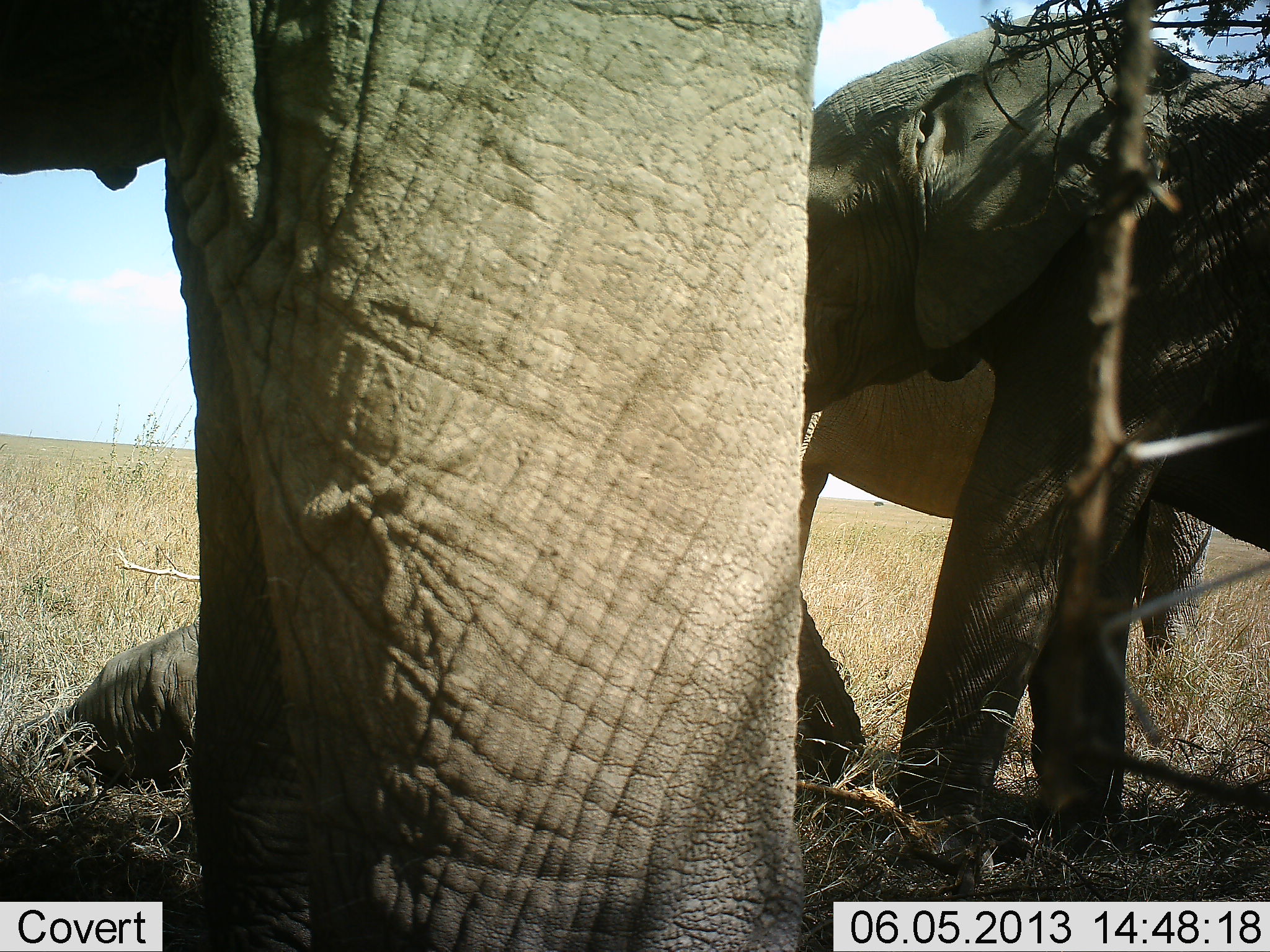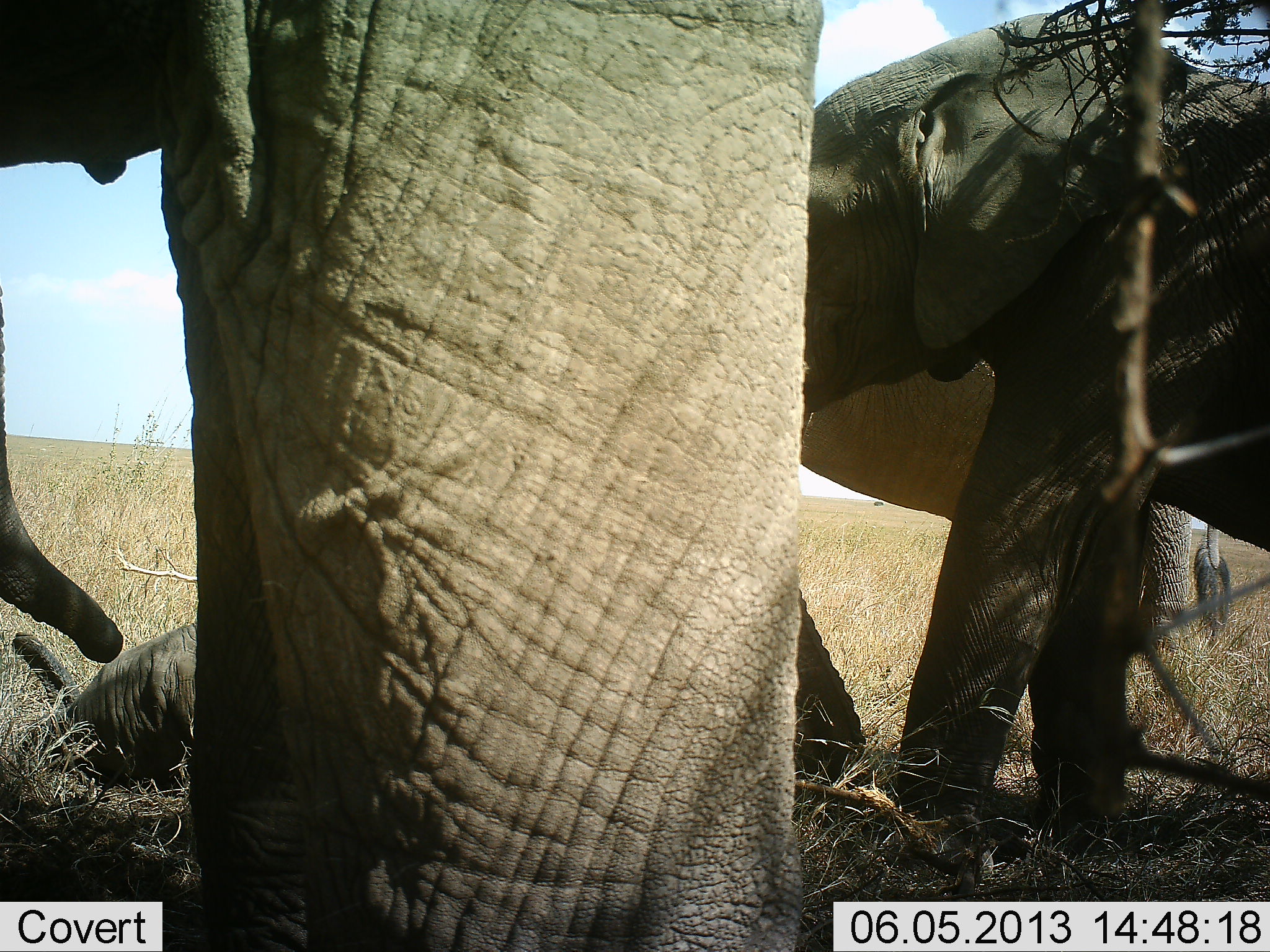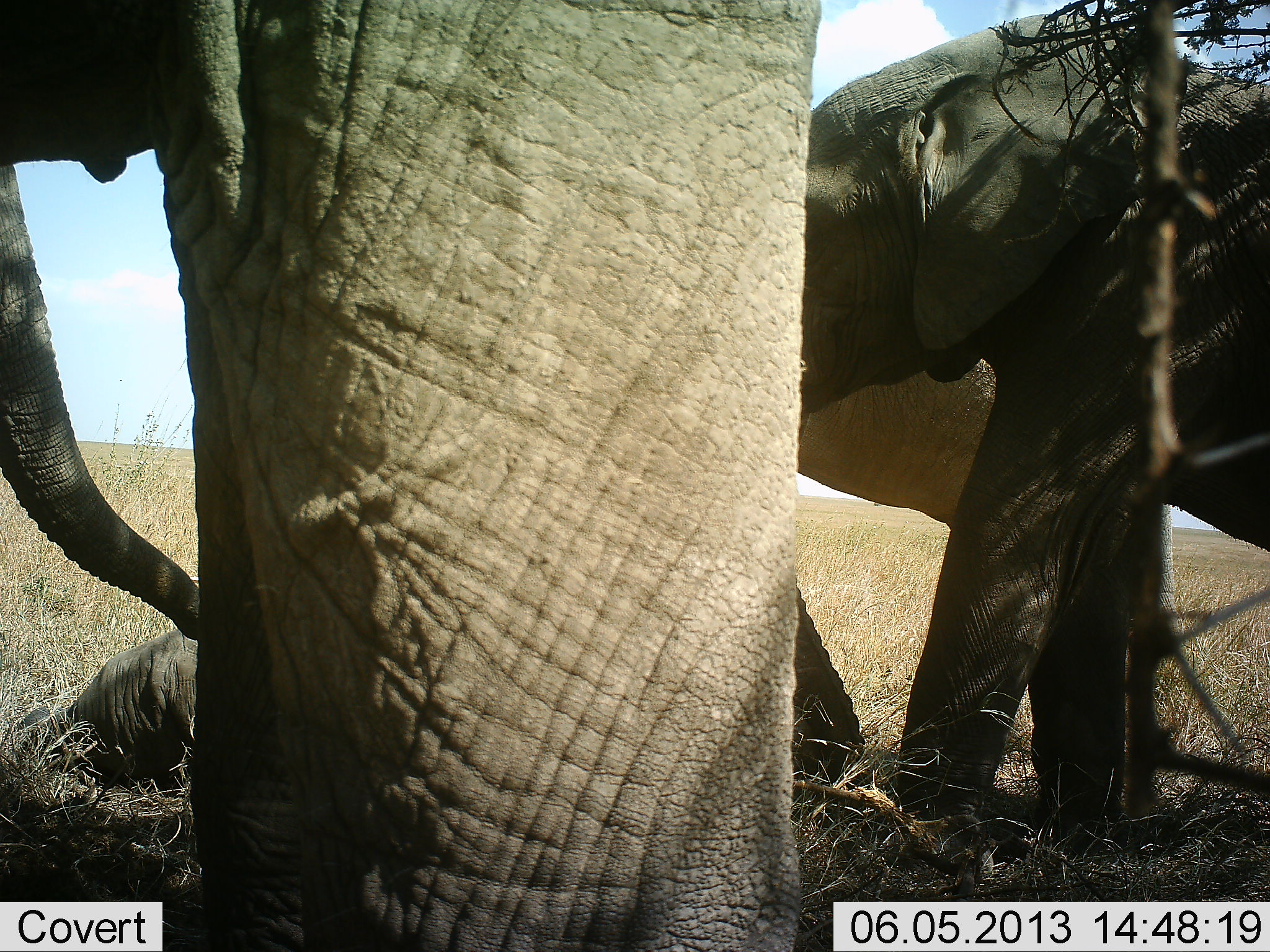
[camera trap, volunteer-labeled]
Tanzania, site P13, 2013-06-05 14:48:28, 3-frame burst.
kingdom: Animalia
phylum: Chordata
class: Mammalia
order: Proboscidea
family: Elephantidae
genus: Loxodonta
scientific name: Loxodonta africana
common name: african bush elephant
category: elephant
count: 4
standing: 89%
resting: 50%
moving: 6%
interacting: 11%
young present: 28%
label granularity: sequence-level